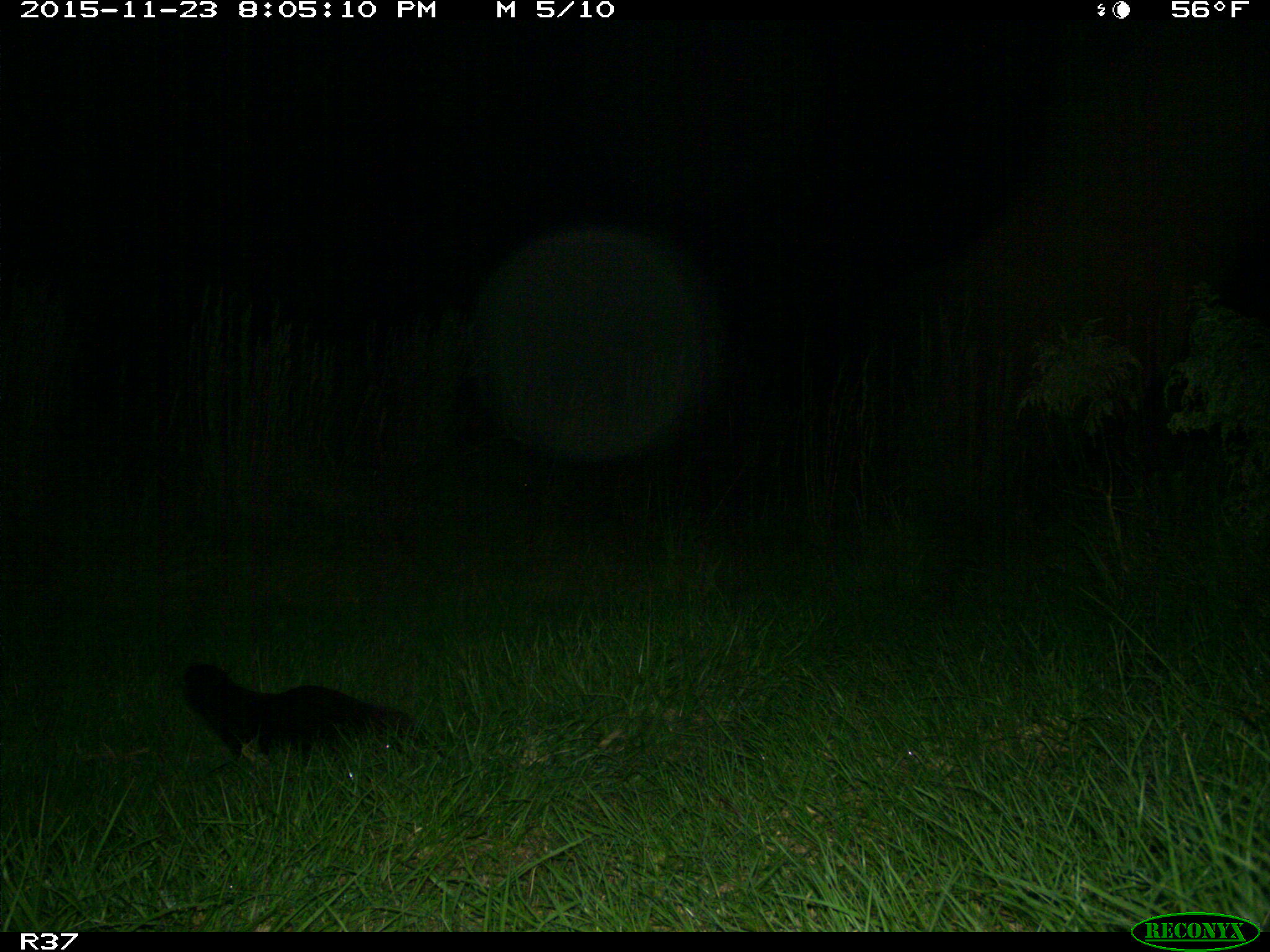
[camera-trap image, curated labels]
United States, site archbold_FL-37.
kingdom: Animalia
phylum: Chordata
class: Mammalia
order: Carnivora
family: Mustelidae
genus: Lontra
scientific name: Lontra canadensis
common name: north american river otter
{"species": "Lontra canadensis (north american river otter)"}